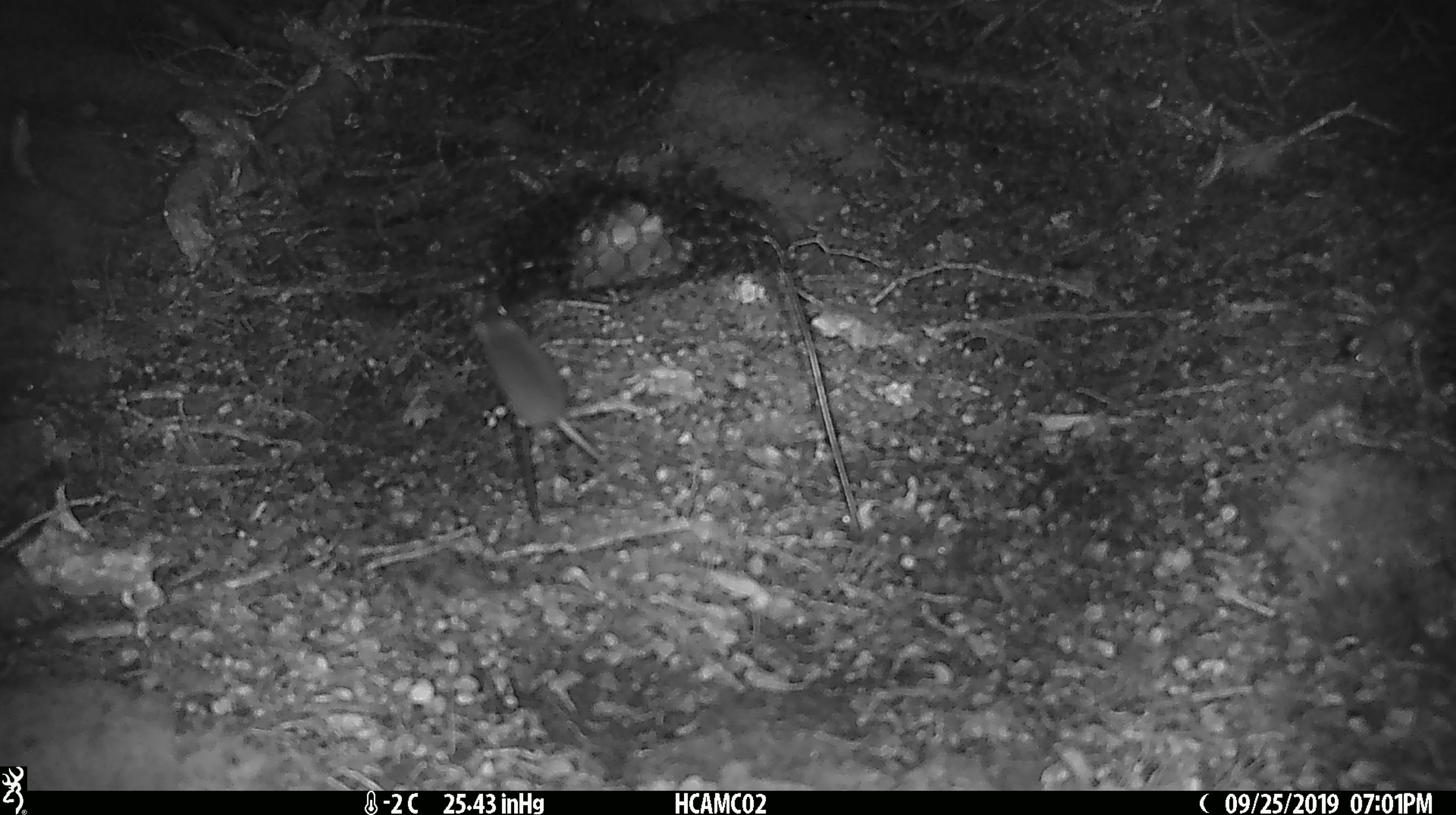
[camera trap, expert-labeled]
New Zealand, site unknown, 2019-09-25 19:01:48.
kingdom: Animalia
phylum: Chordata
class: Mammalia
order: Rodentia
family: Muridae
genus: Mus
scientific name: Mus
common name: mouse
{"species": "mouse (Mus)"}